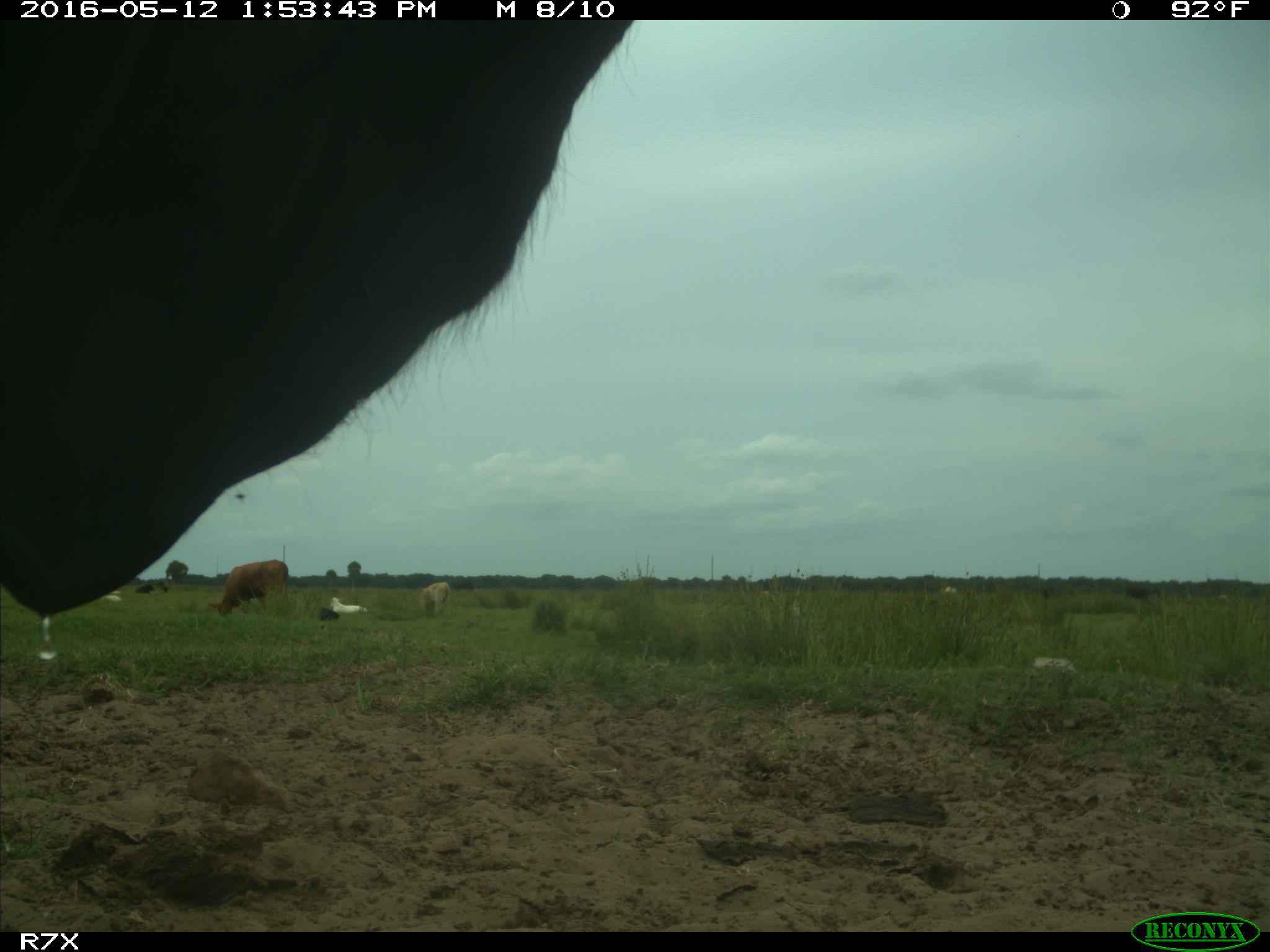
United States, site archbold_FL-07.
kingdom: Animalia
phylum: Chordata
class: Mammalia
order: Artiodactyla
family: Bovidae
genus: Bos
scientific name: Bos taurus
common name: domestic cow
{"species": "Bos taurus (domestic cow)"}